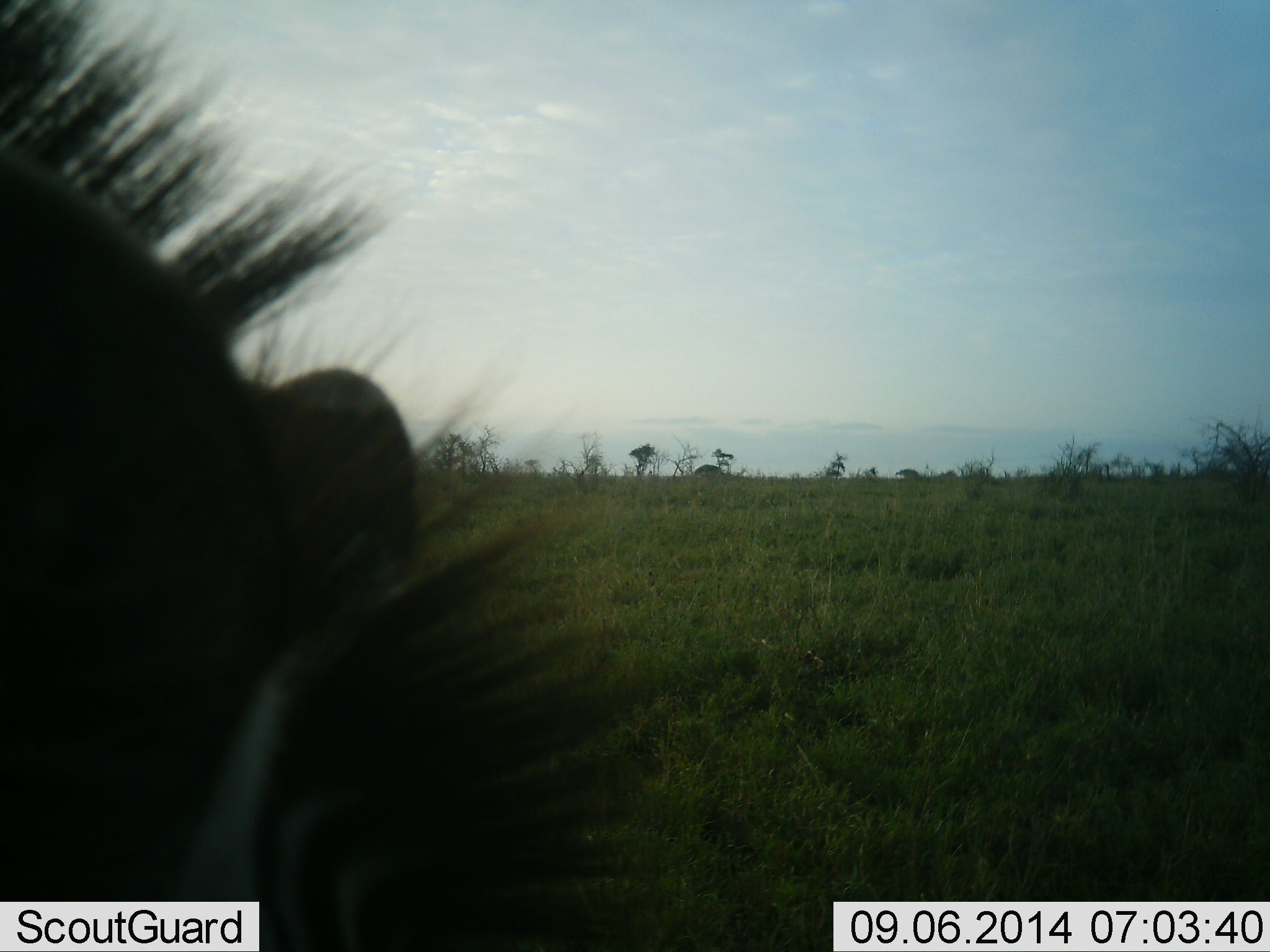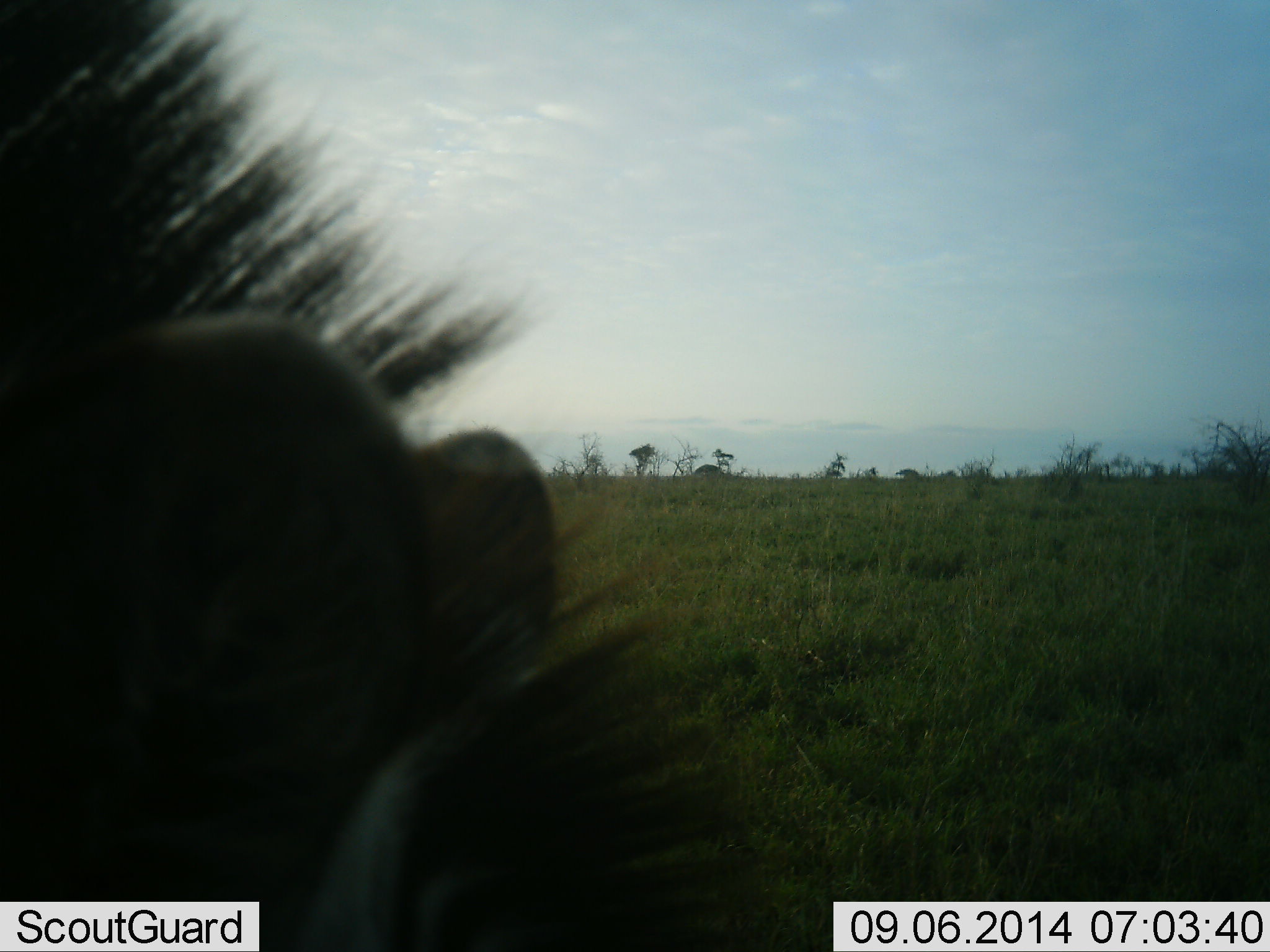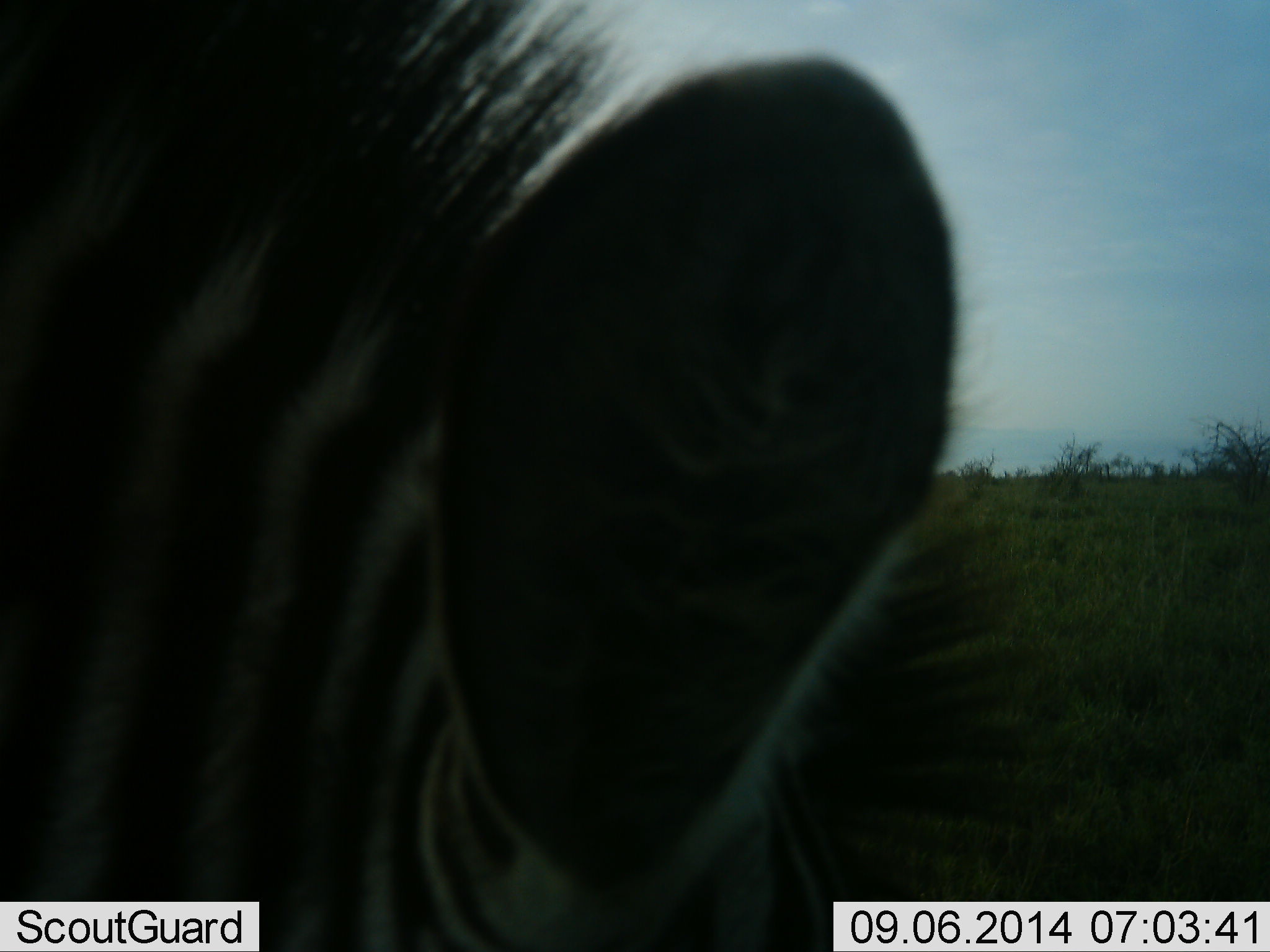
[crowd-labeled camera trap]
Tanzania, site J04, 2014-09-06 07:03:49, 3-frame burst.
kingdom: Animalia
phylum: Chordata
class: Mammalia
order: Perissodactyla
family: Equidae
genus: Equus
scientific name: Equus quagga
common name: plains zebra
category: zebra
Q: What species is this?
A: Zebra (plains zebra) (Equus quagga).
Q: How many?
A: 1.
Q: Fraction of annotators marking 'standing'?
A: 50%.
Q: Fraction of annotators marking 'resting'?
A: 0%.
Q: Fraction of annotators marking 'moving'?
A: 50%.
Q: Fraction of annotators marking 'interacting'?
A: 0%.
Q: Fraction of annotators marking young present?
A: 0%.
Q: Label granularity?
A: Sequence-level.